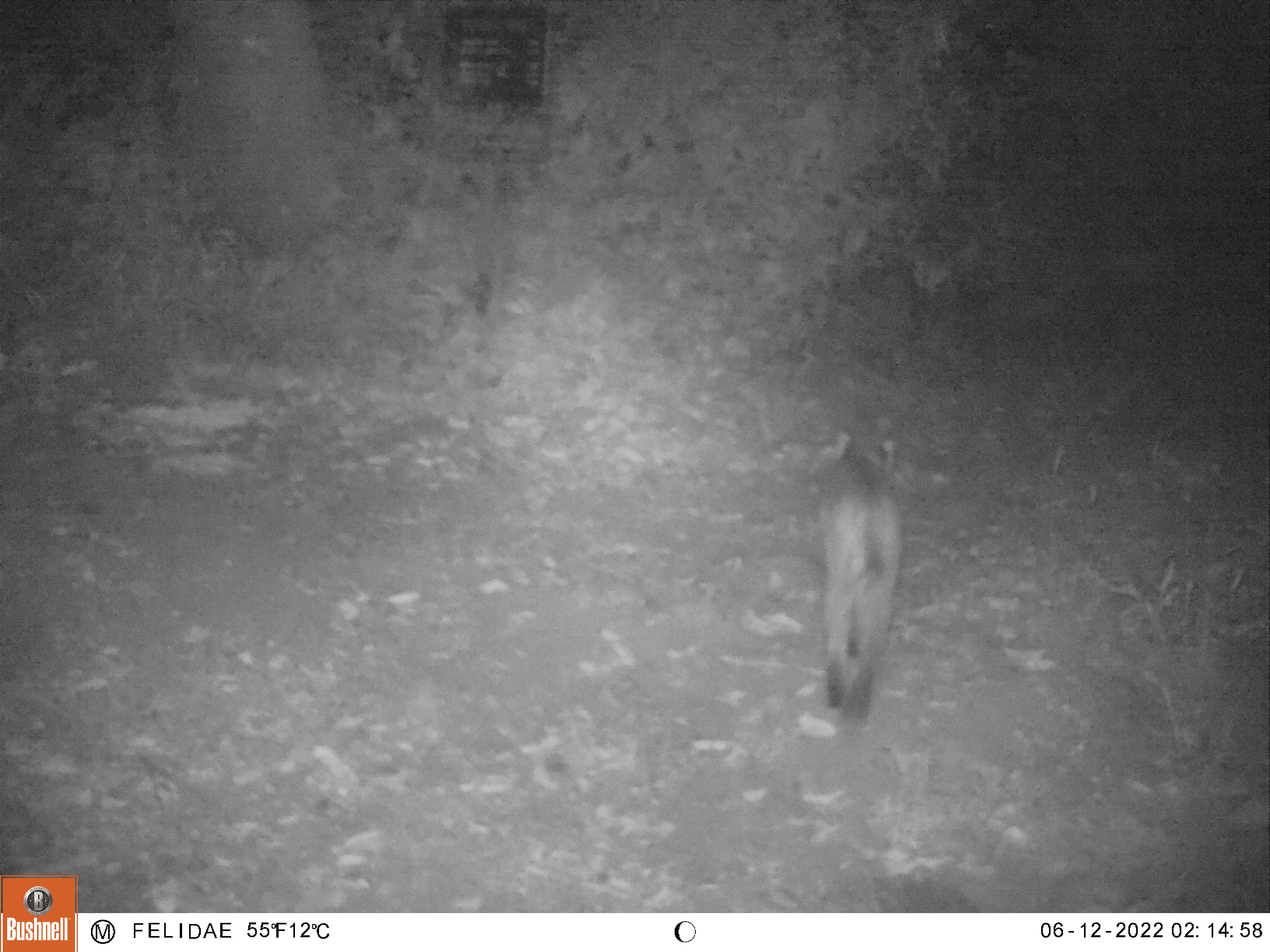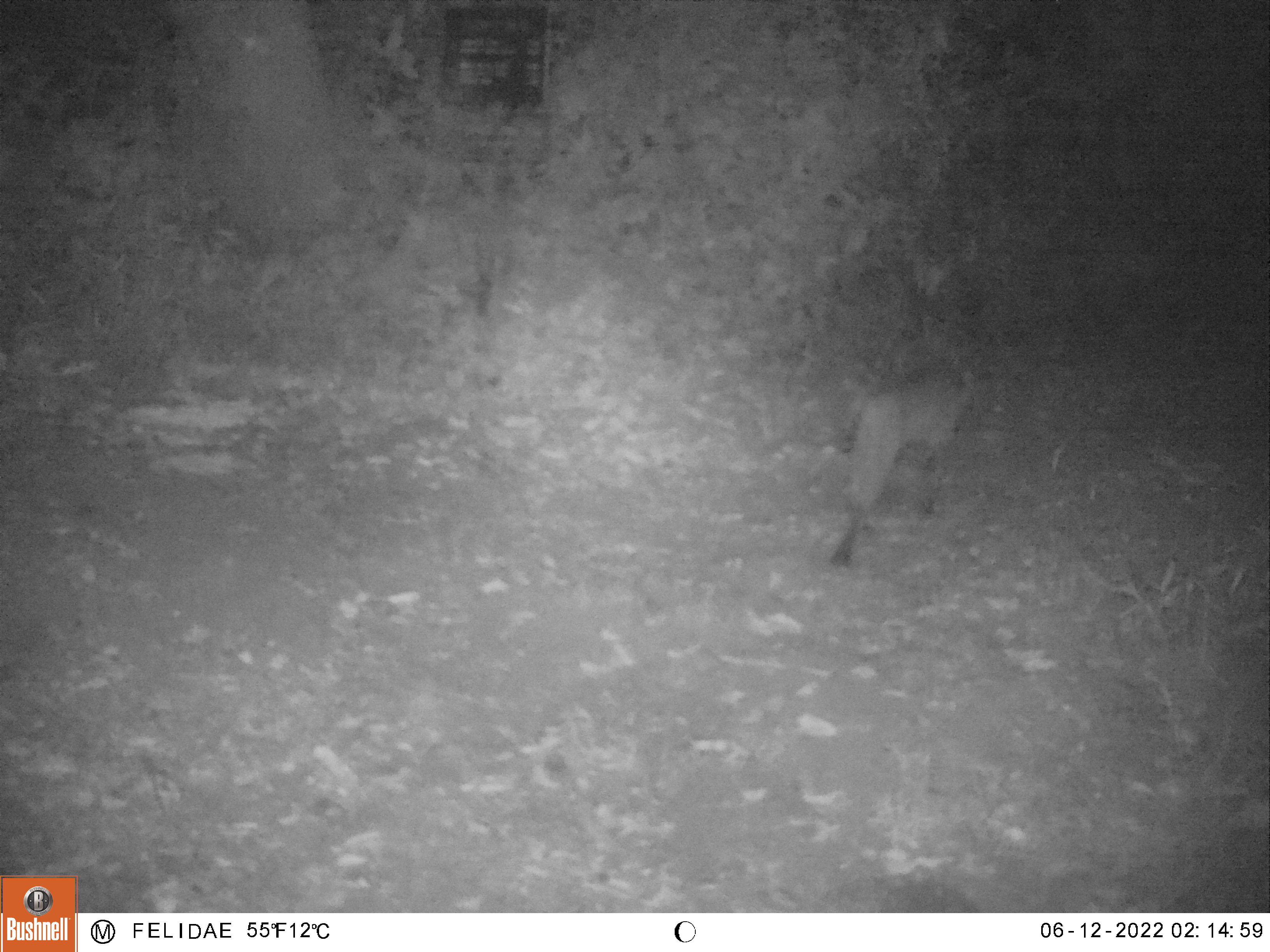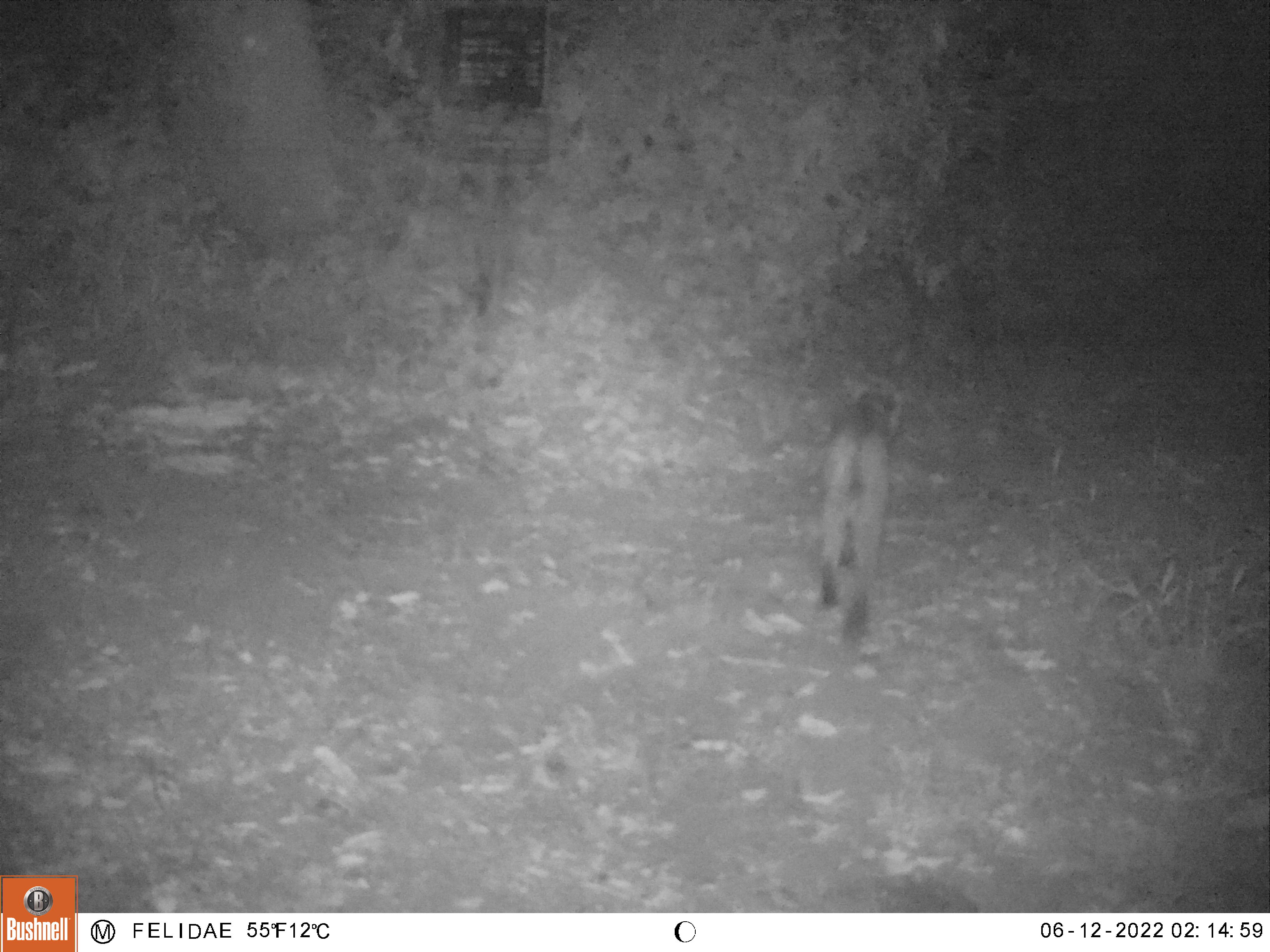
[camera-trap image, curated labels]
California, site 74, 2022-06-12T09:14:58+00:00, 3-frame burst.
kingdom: Animalia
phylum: Chordata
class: Mammalia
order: Carnivora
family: Felidae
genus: Lynx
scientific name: Lynx rufus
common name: bobcat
Bobcat (Lynx rufus).